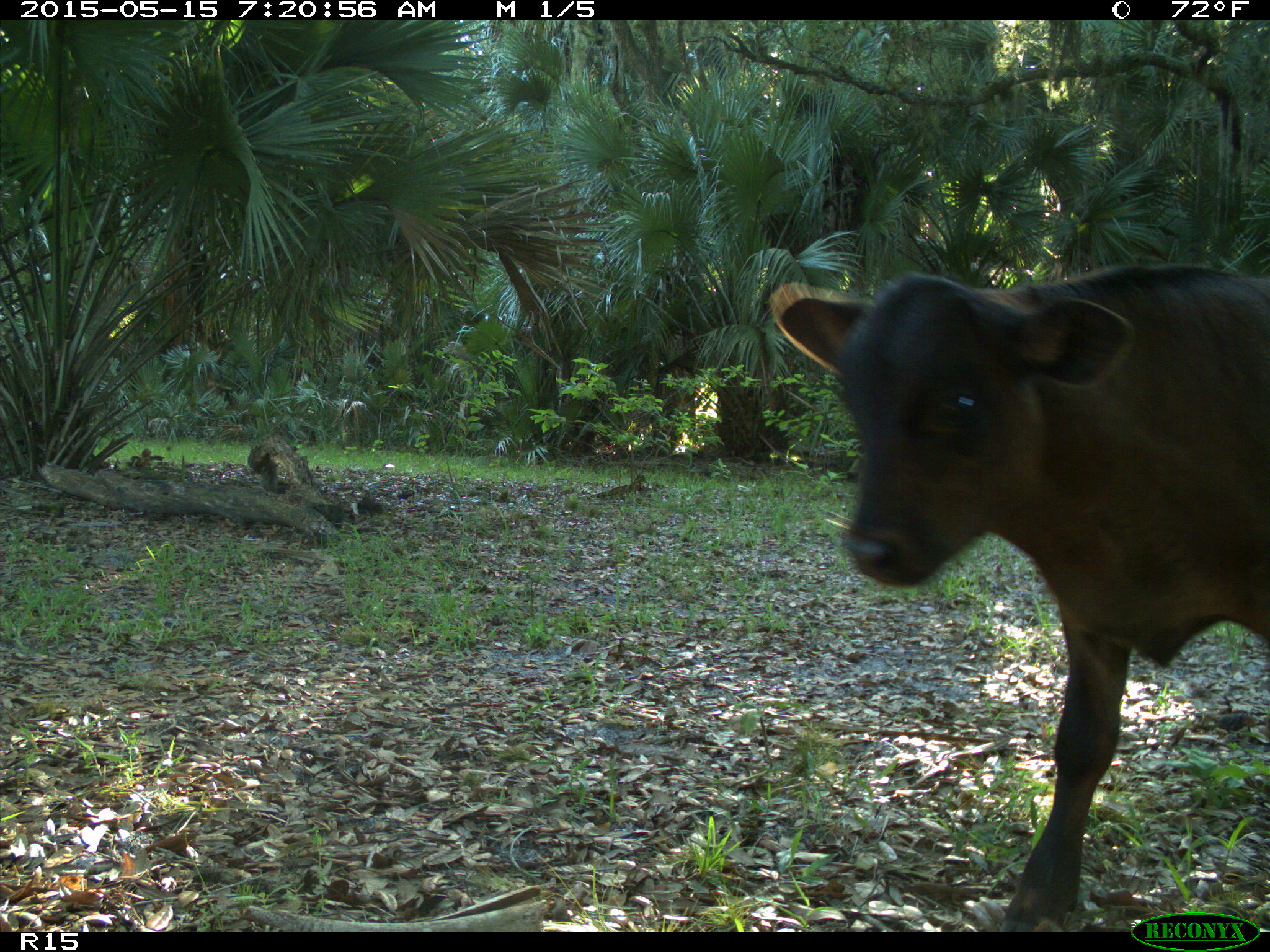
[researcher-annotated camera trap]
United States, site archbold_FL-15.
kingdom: Animalia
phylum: Chordata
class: Mammalia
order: Artiodactyla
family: Bovidae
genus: Bos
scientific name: Bos taurus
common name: domestic cow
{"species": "Bos taurus (domestic cow)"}